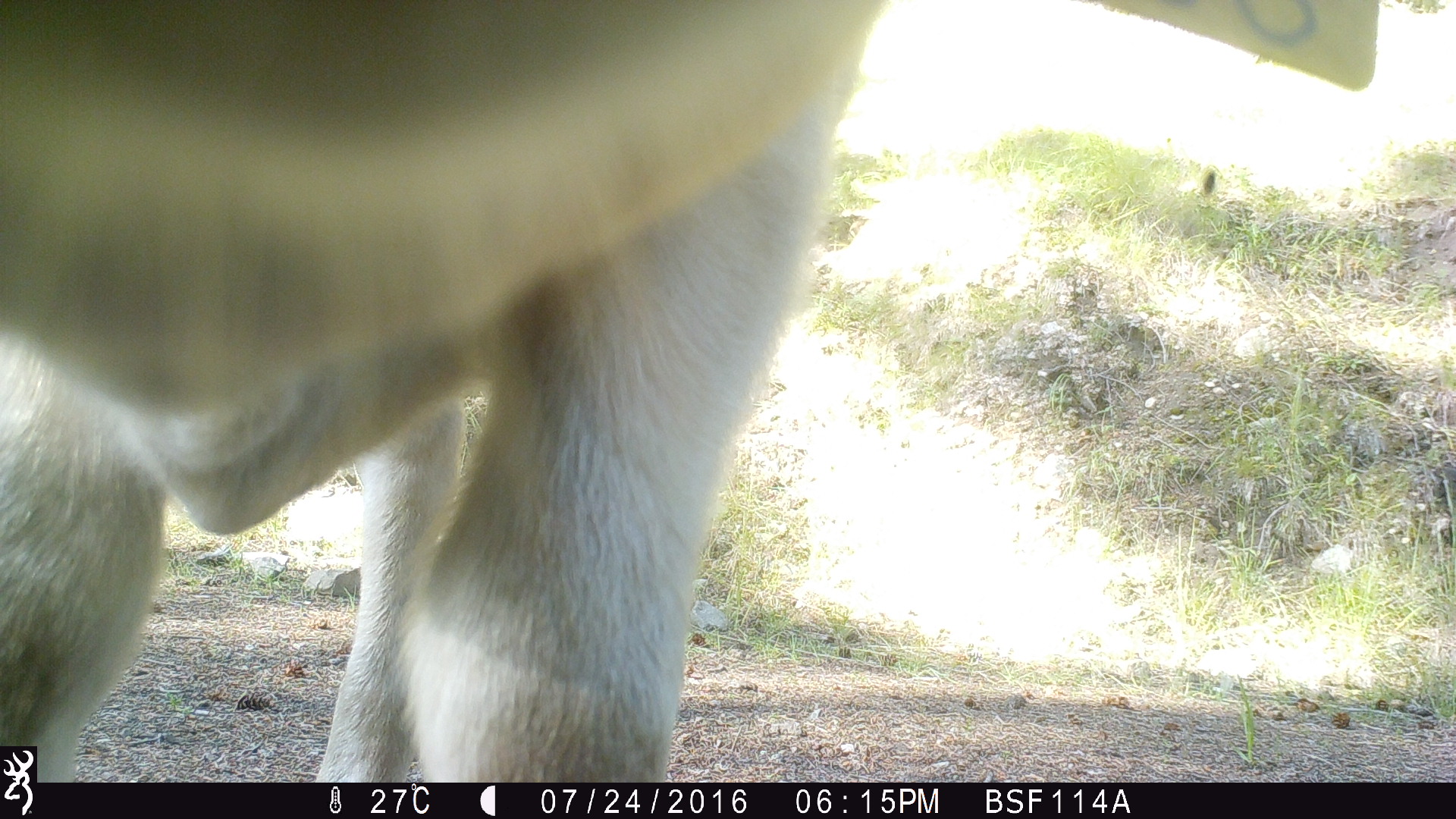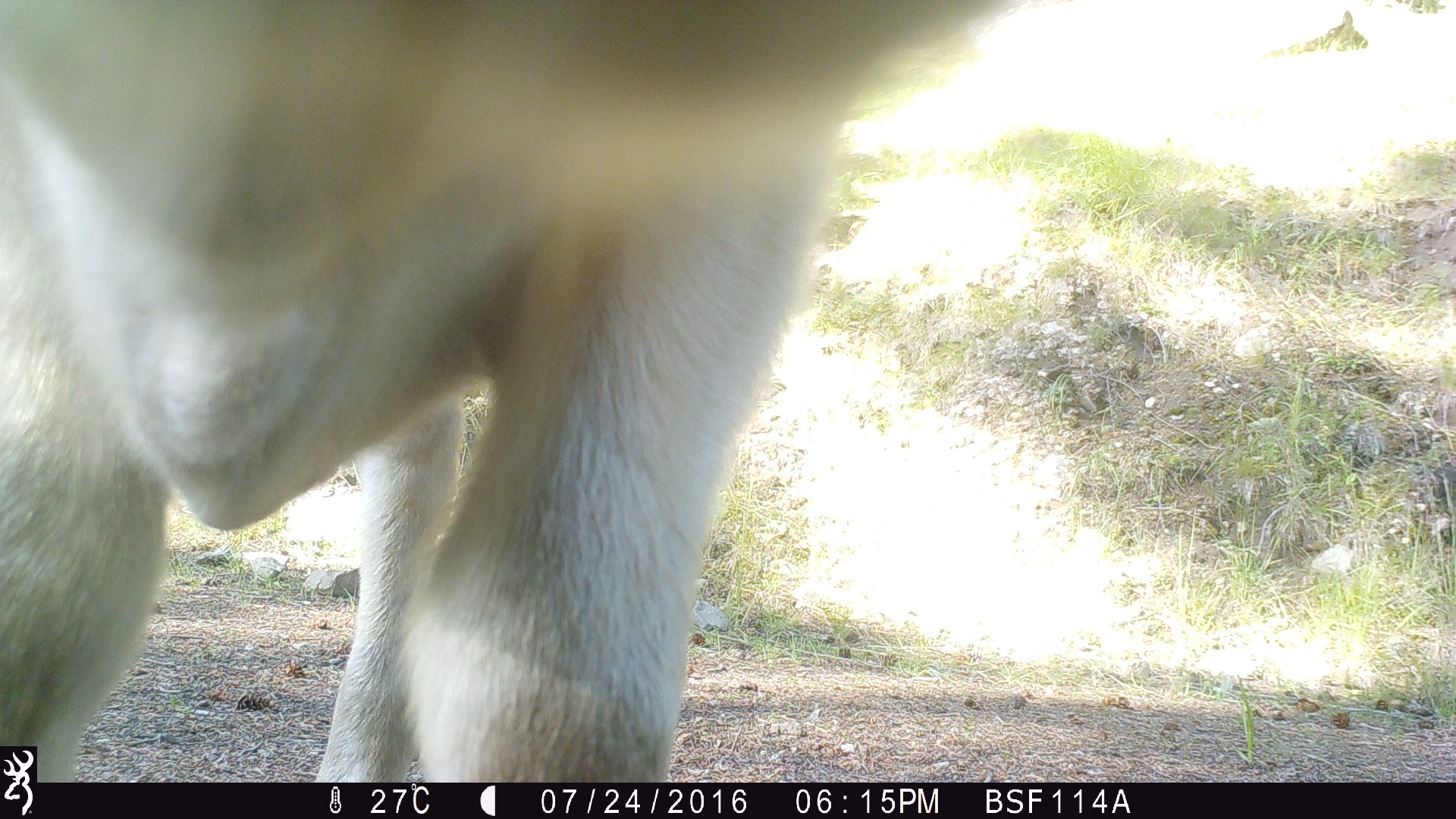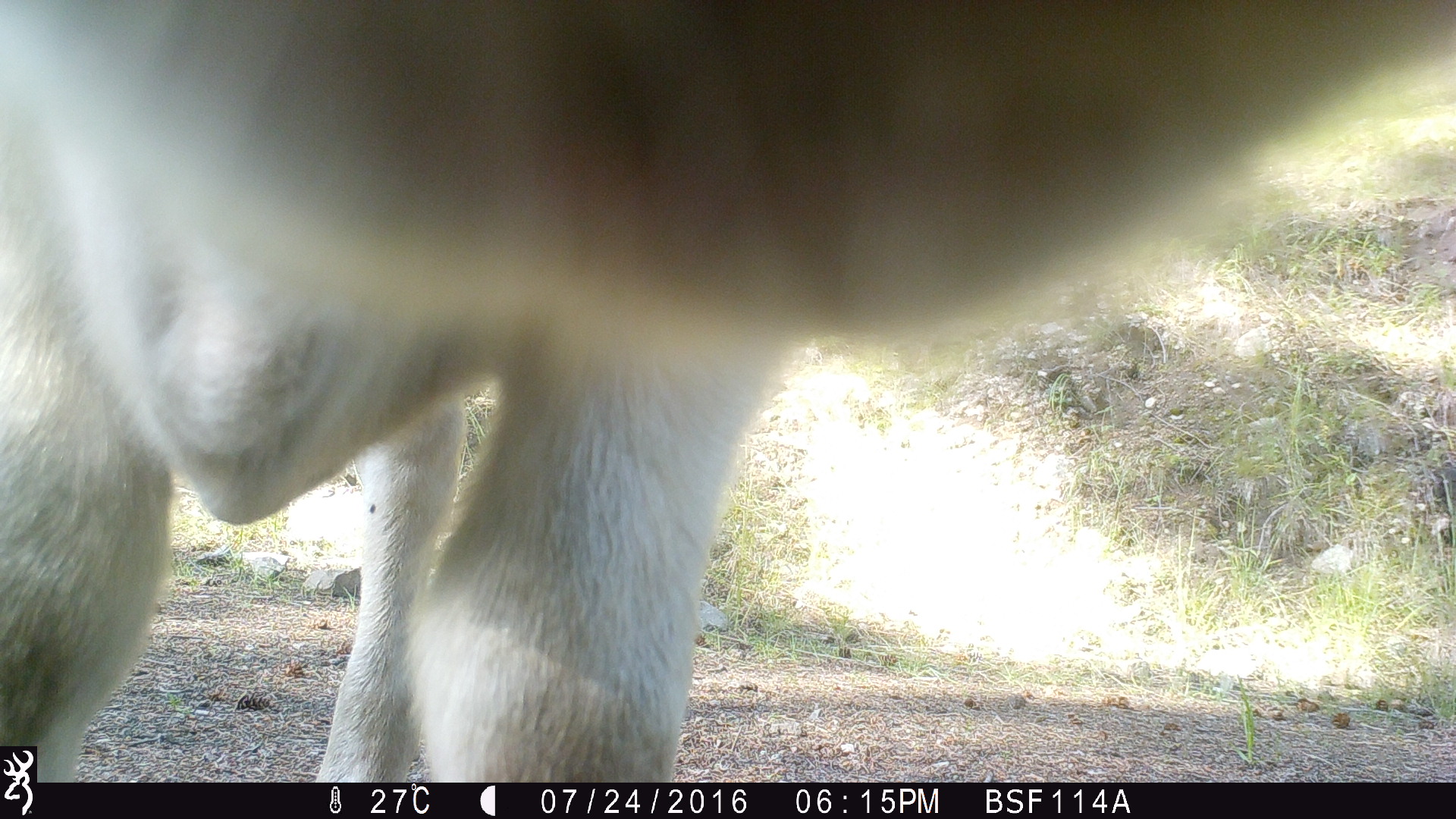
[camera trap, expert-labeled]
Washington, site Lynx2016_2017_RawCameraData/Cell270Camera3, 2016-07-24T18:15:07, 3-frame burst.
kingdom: Animalia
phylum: Chordata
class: Mammalia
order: Artiodactyla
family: Bovidae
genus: Bos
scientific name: Bos taurus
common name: domestic cattle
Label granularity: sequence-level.